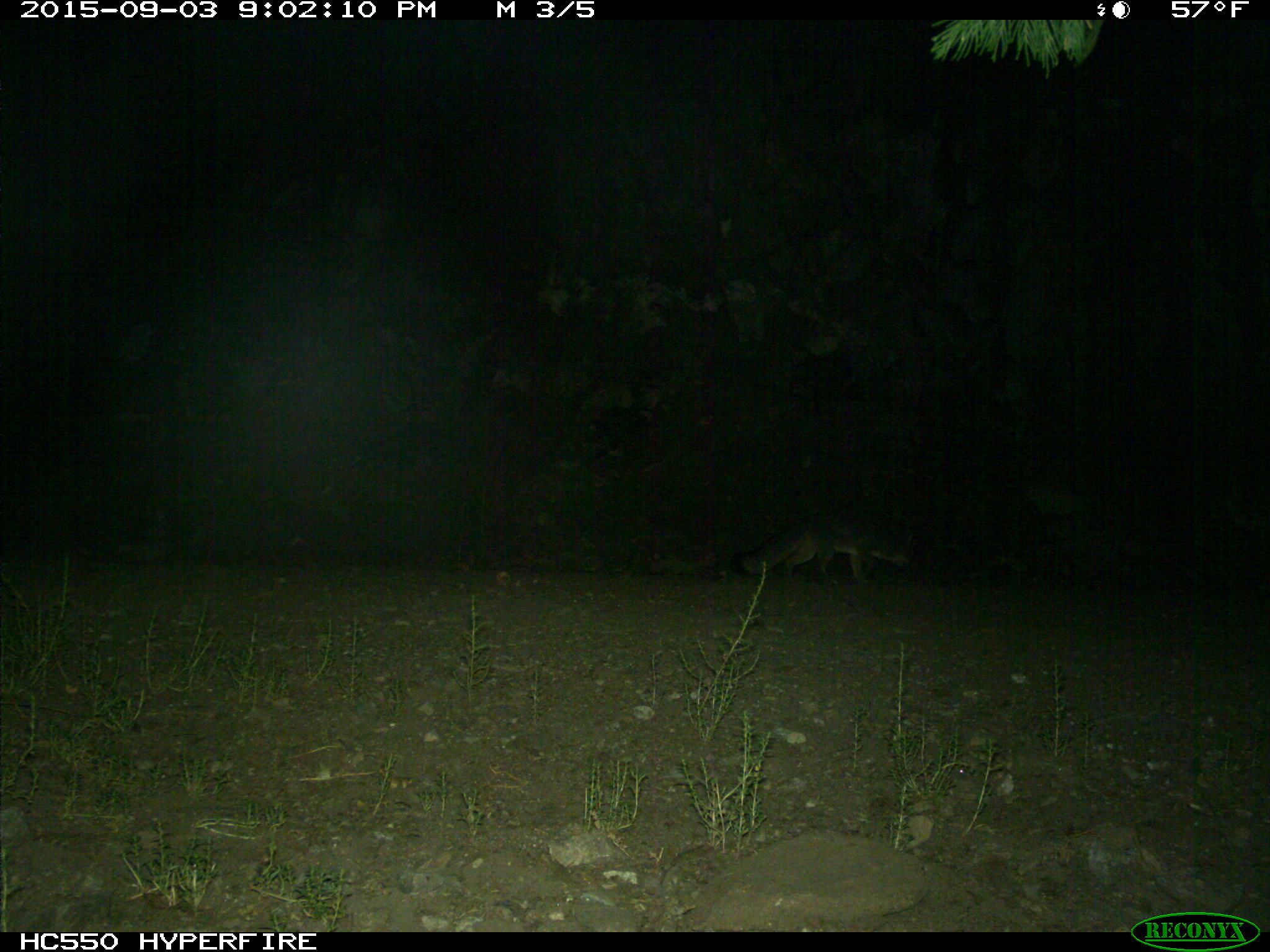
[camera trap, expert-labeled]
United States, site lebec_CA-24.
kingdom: Animalia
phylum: Chordata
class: Mammalia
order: Carnivora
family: Canidae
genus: Urocyon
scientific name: Urocyon cinereoargenteus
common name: gray fox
Urocyon cinereoargenteus (gray fox).